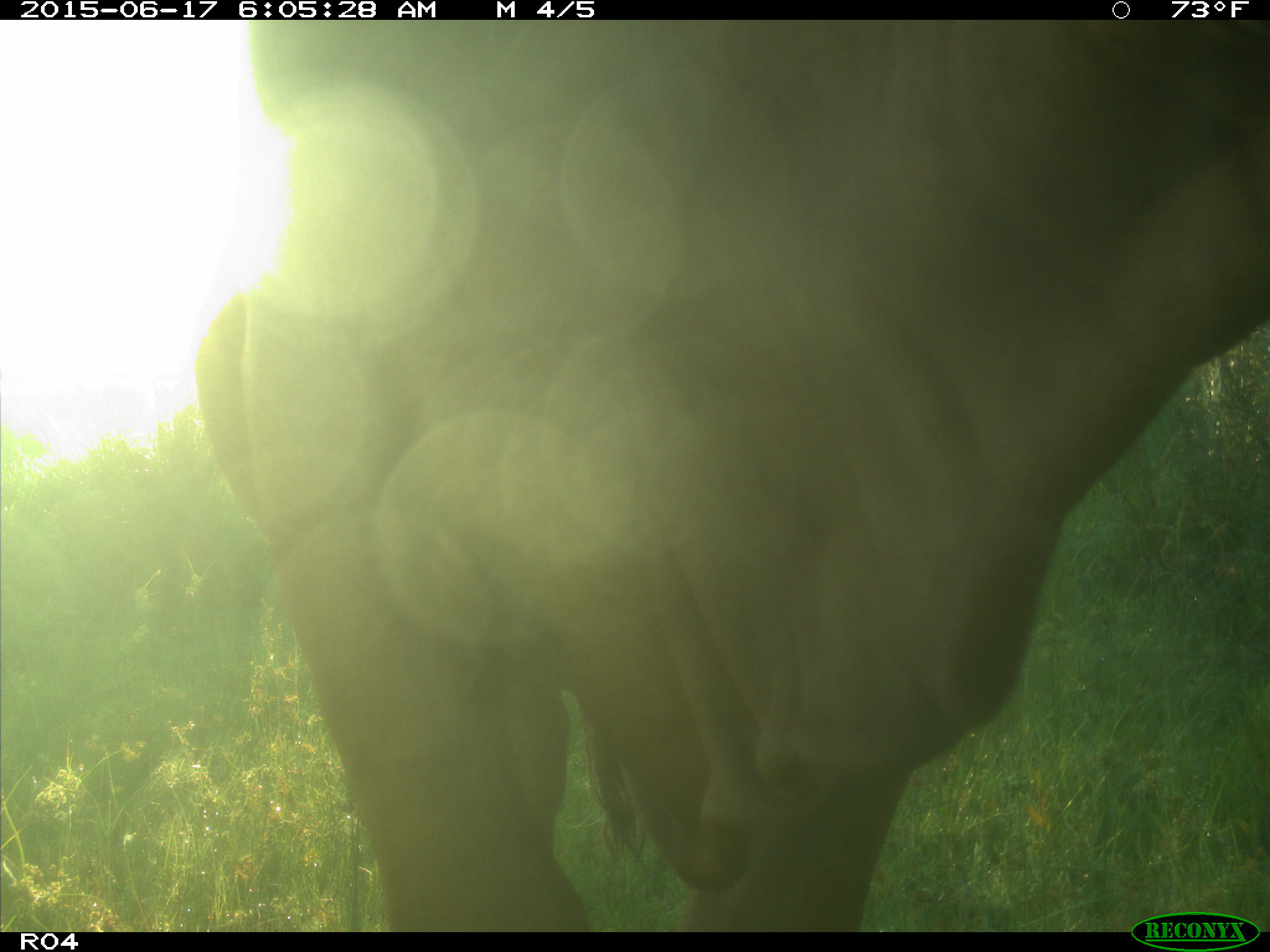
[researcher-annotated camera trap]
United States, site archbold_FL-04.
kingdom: Animalia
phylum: Chordata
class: Mammalia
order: Artiodactyla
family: Bovidae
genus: Bos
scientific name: Bos taurus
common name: domestic cow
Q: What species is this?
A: Bos taurus (domestic cow).